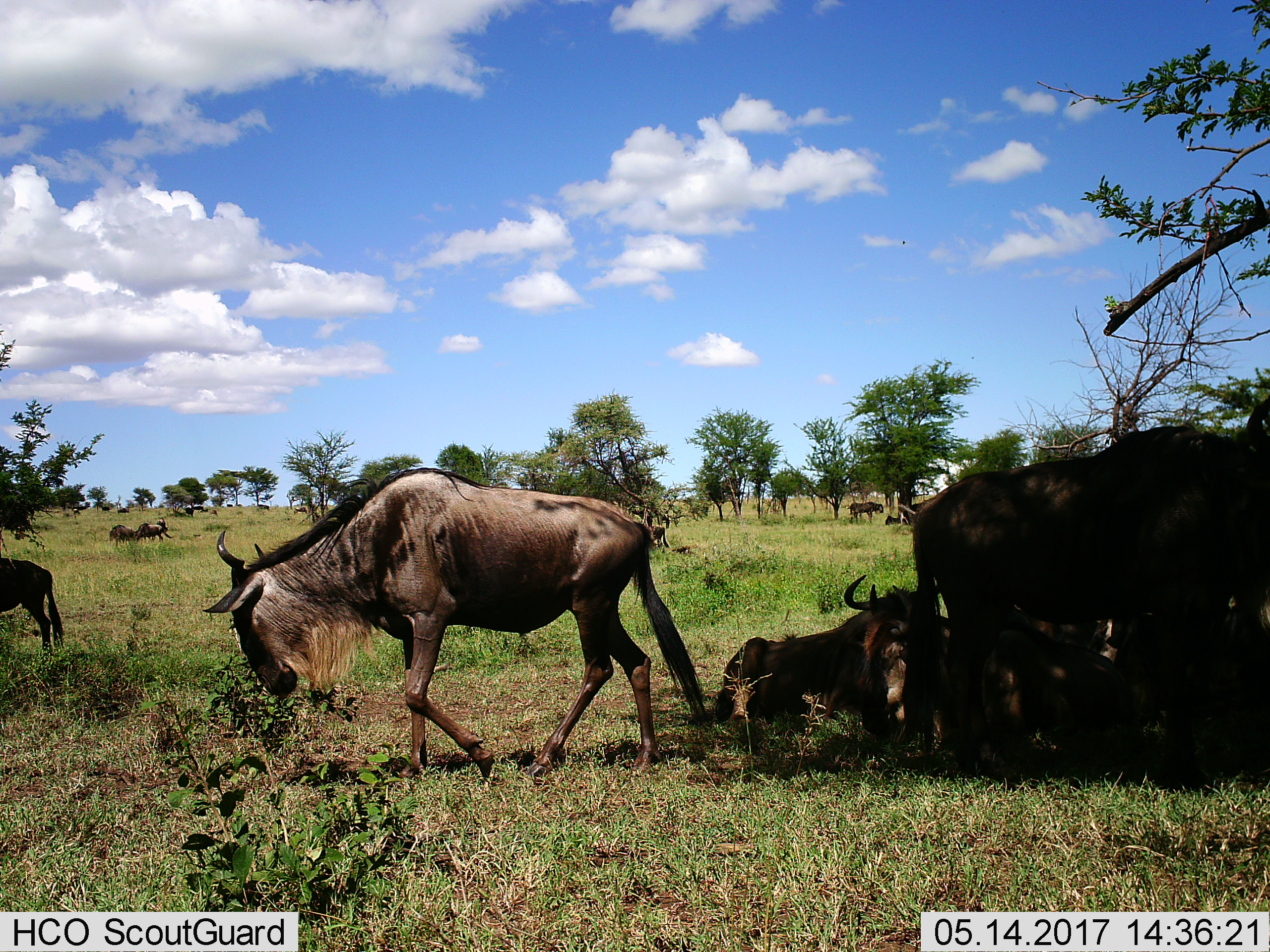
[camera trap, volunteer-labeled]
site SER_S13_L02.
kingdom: Animalia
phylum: Chordata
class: Mammalia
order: Artiodactyla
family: Bovidae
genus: Connochaetes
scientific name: Connochaetes taurinus taurinus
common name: blue wildebeest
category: wildebeestblue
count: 11-50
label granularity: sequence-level